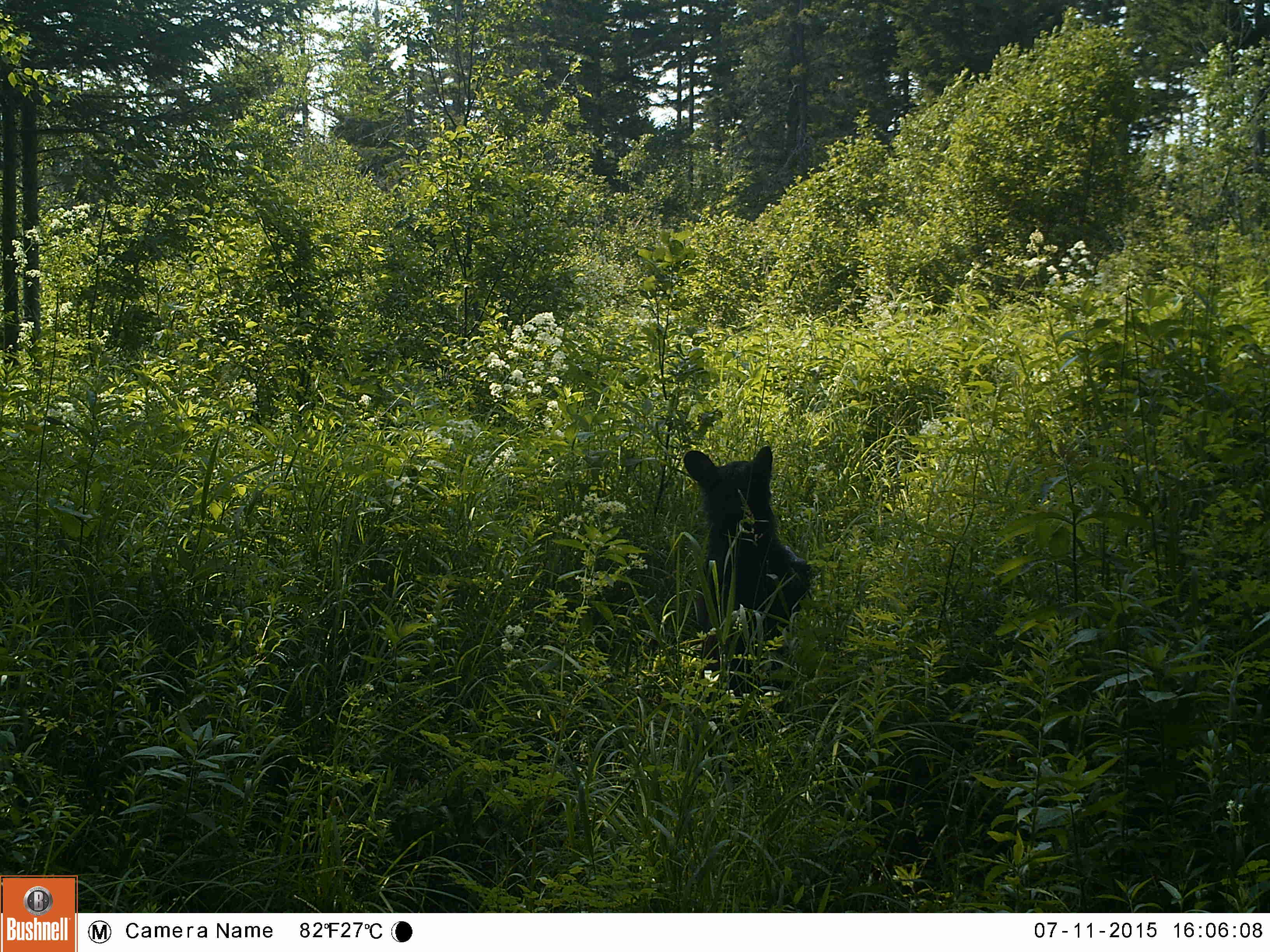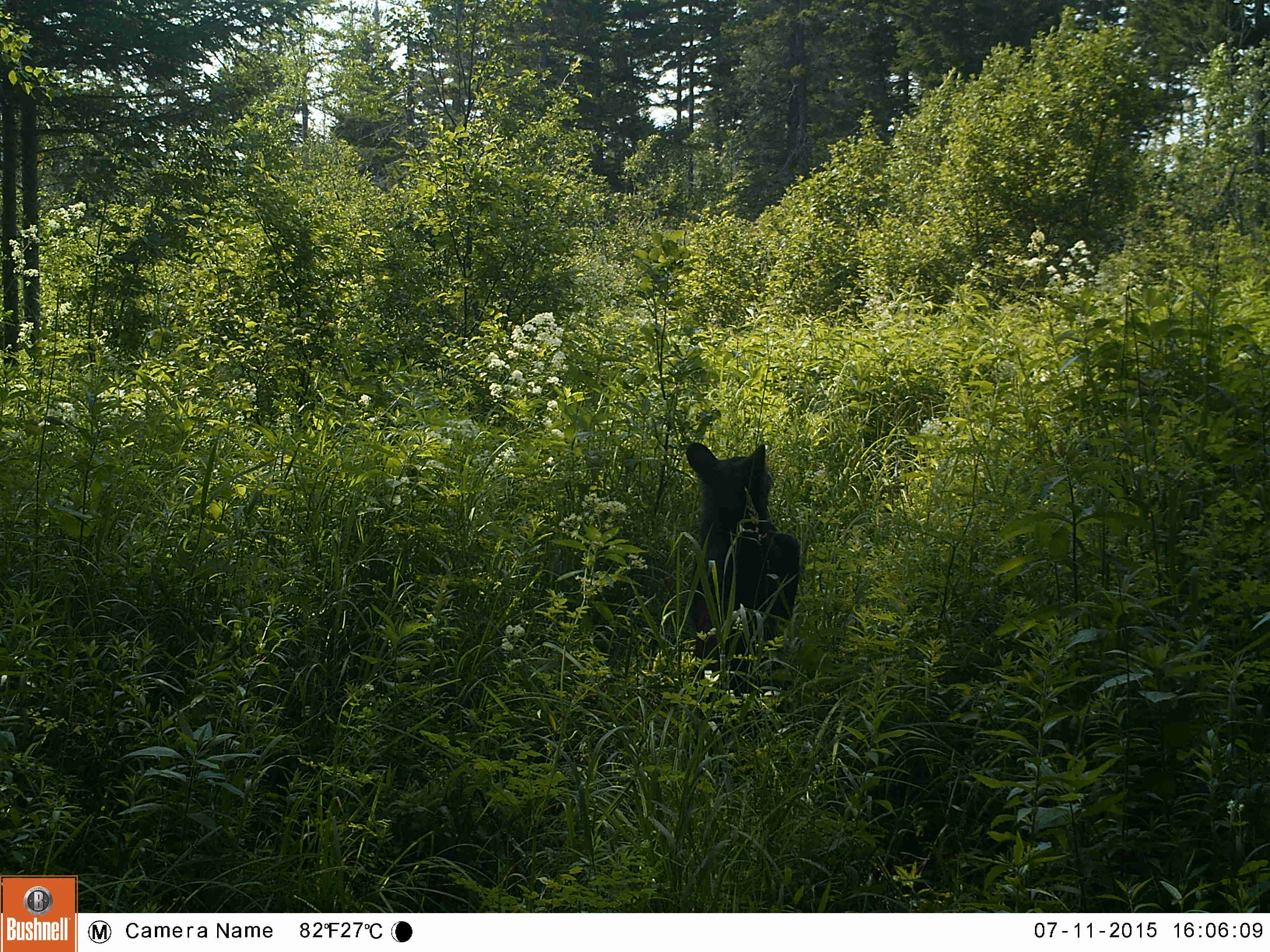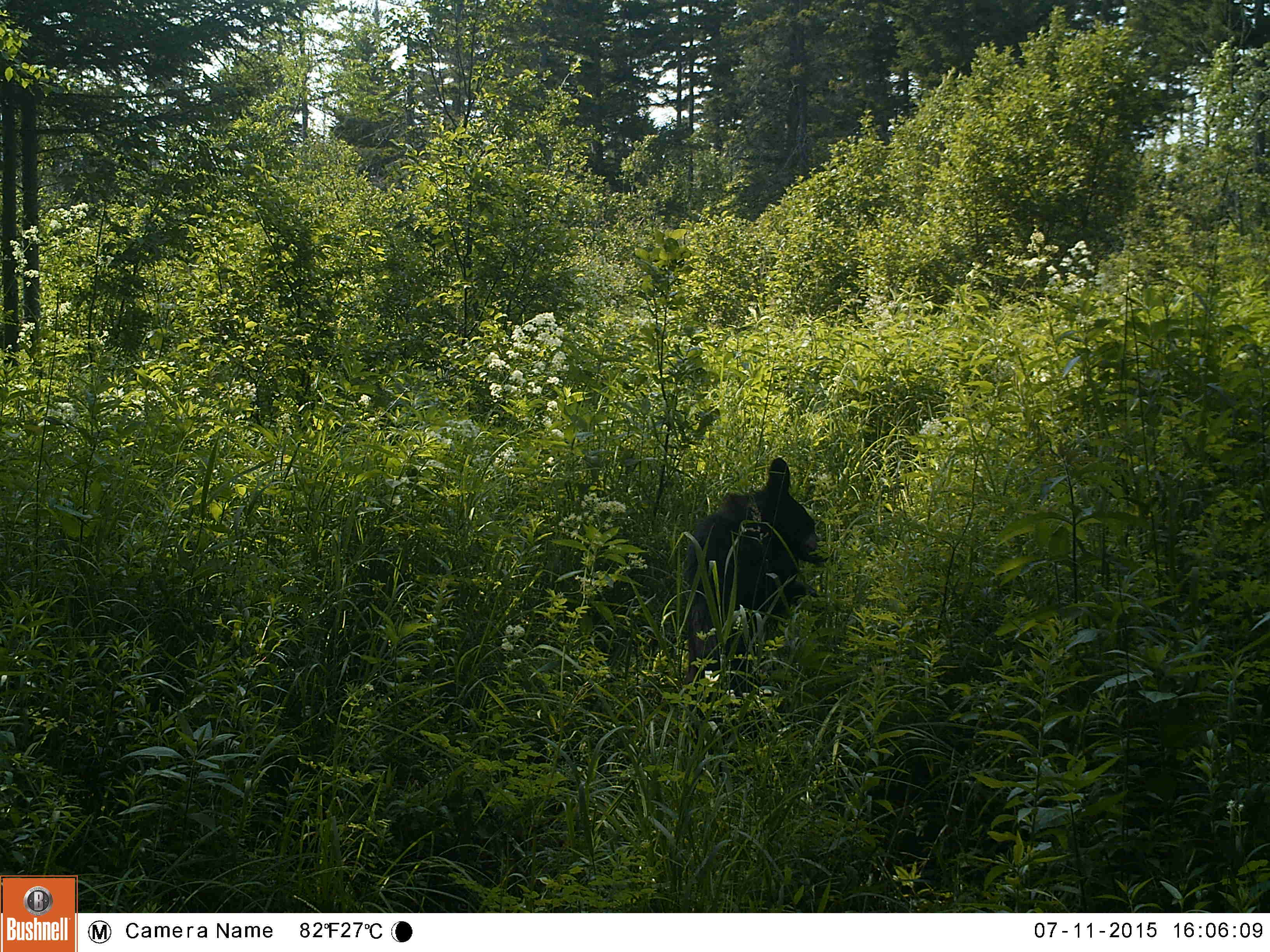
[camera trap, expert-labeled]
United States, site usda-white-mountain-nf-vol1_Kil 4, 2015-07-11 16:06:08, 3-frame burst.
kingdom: Animalia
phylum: Chordata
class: Mammalia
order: Carnivora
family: Ursidae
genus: Ursus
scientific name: Ursus americanus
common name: black bear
Black bear (Ursus americanus).